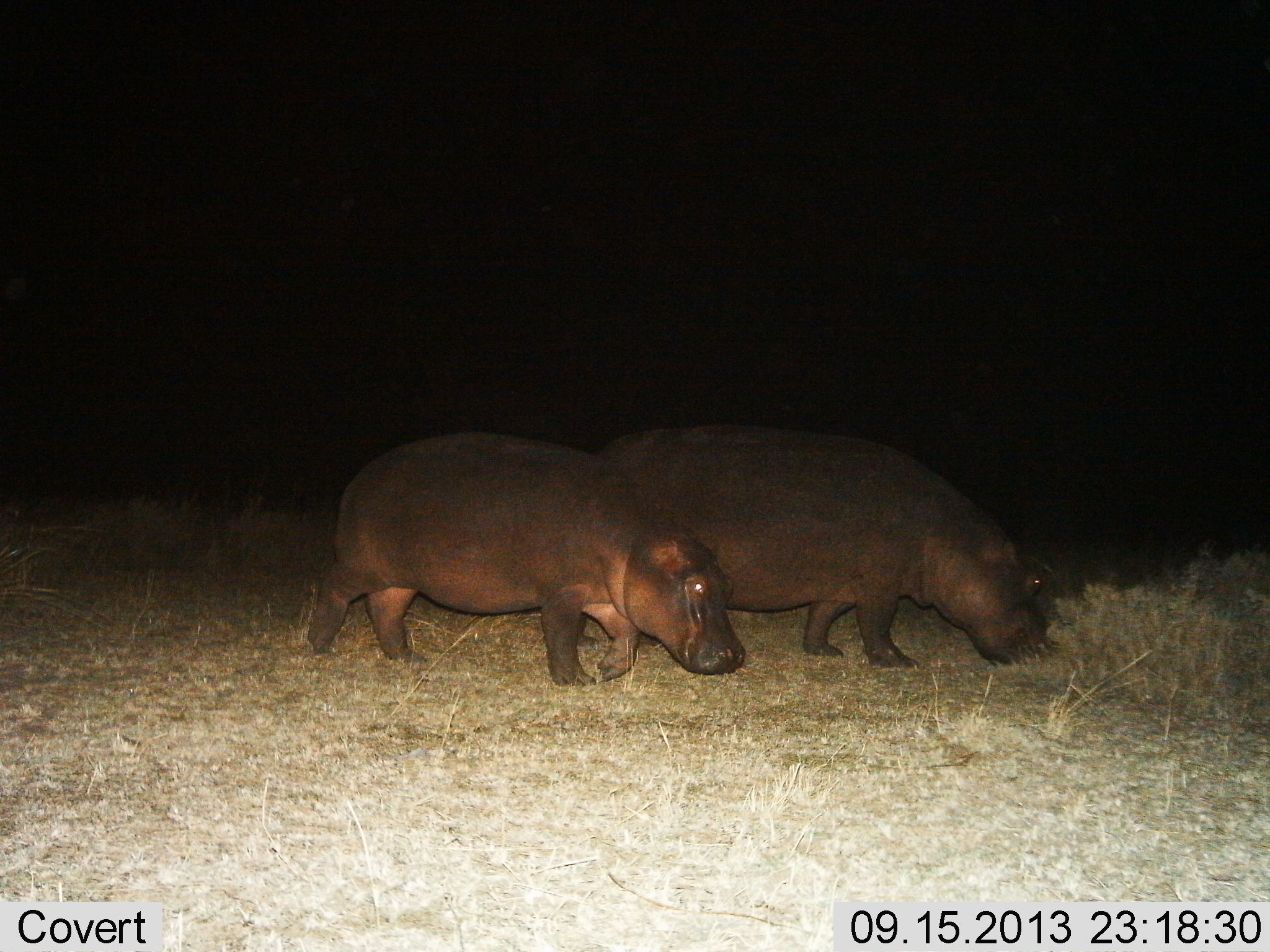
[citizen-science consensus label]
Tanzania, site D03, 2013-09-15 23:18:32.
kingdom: Animalia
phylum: Chordata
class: Mammalia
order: Artiodactyla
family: Hippopotamidae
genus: Hippopotamus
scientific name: Hippopotamus amphibius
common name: hippopotamus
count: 2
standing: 26%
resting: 0%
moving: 65%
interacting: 0%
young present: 19%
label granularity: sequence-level